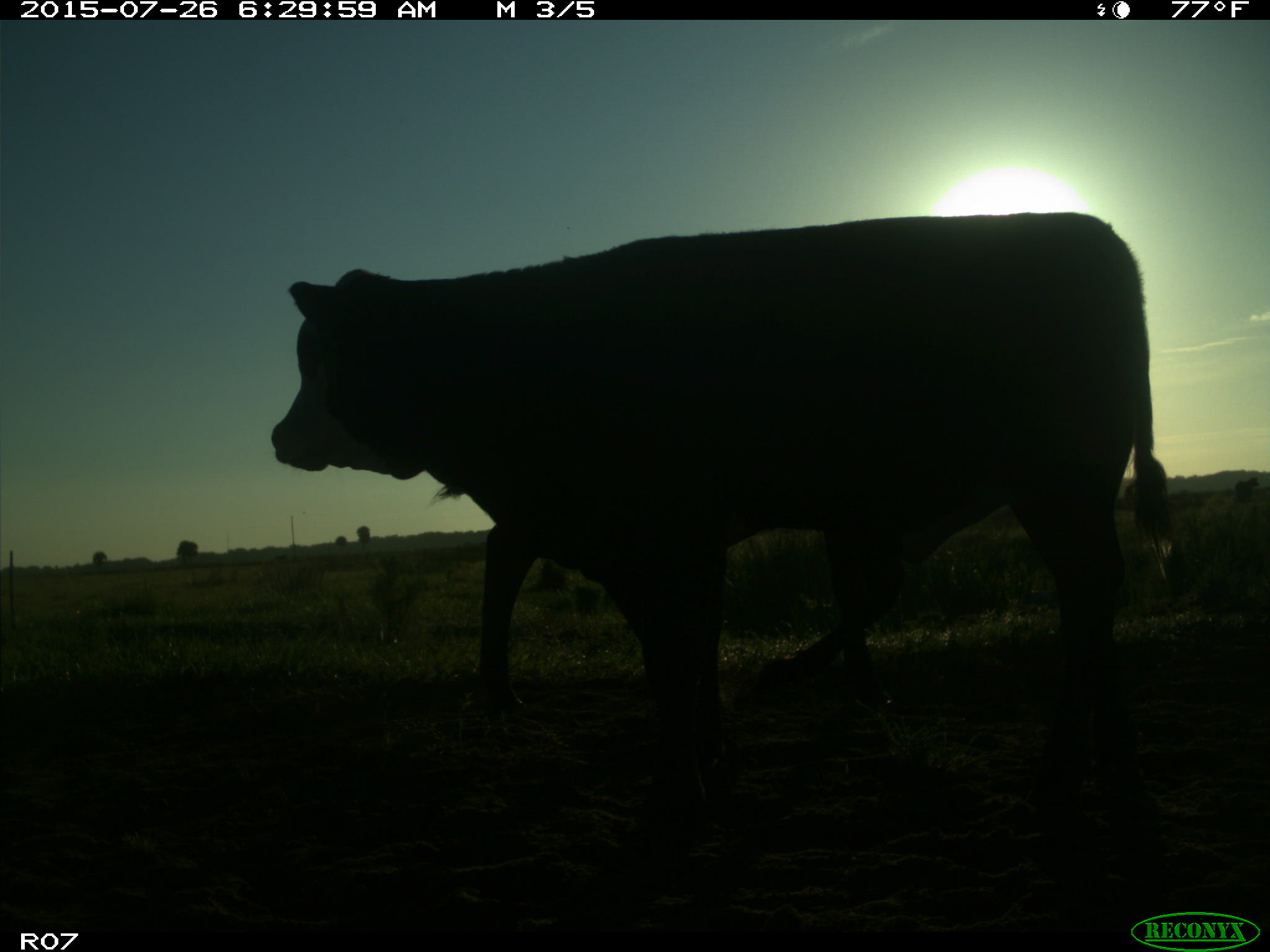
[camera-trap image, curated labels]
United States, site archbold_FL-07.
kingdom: Animalia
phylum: Chordata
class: Mammalia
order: Artiodactyla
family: Bovidae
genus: Bos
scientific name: Bos taurus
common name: domestic cow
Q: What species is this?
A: Bos taurus (domestic cow).